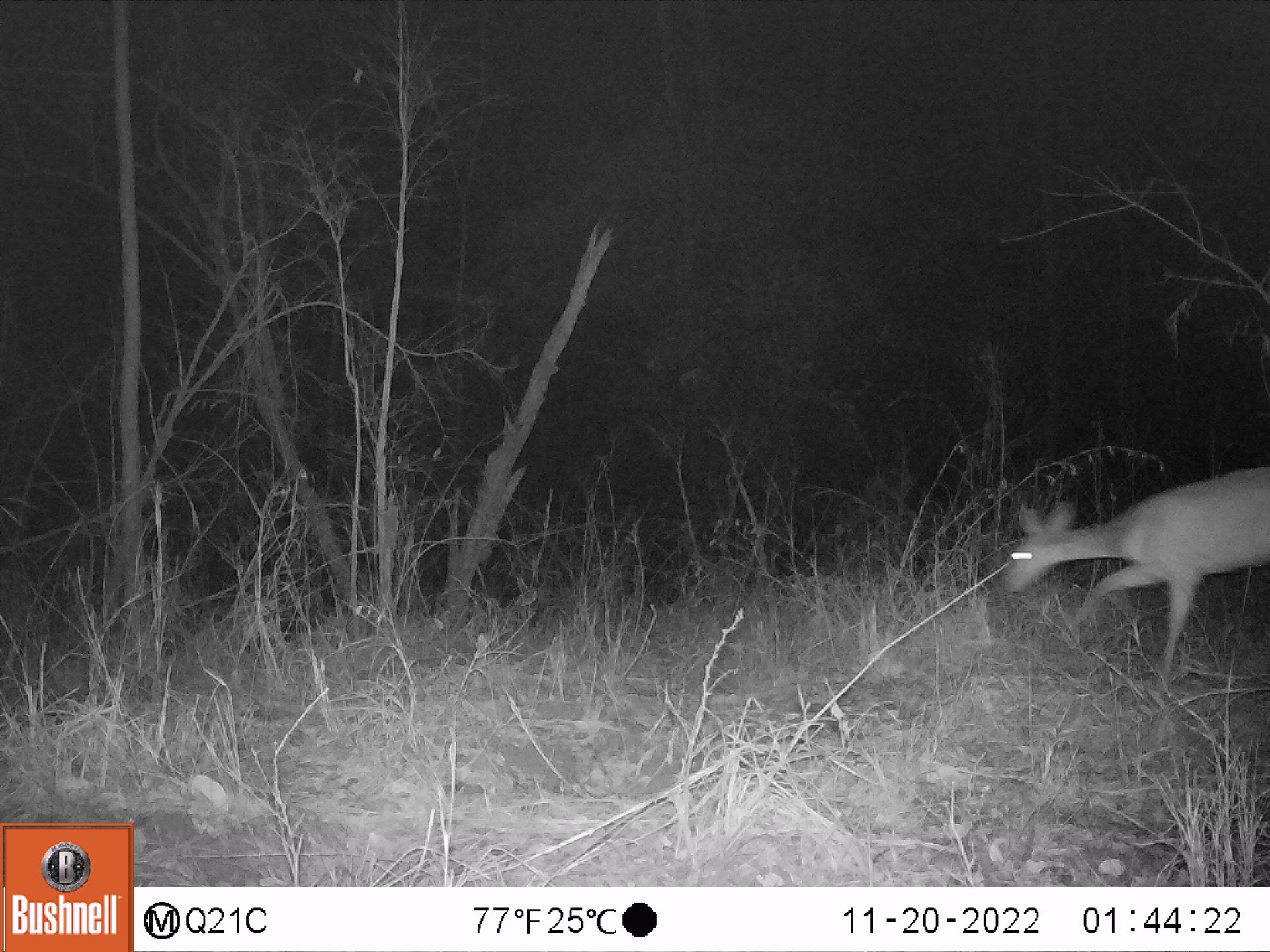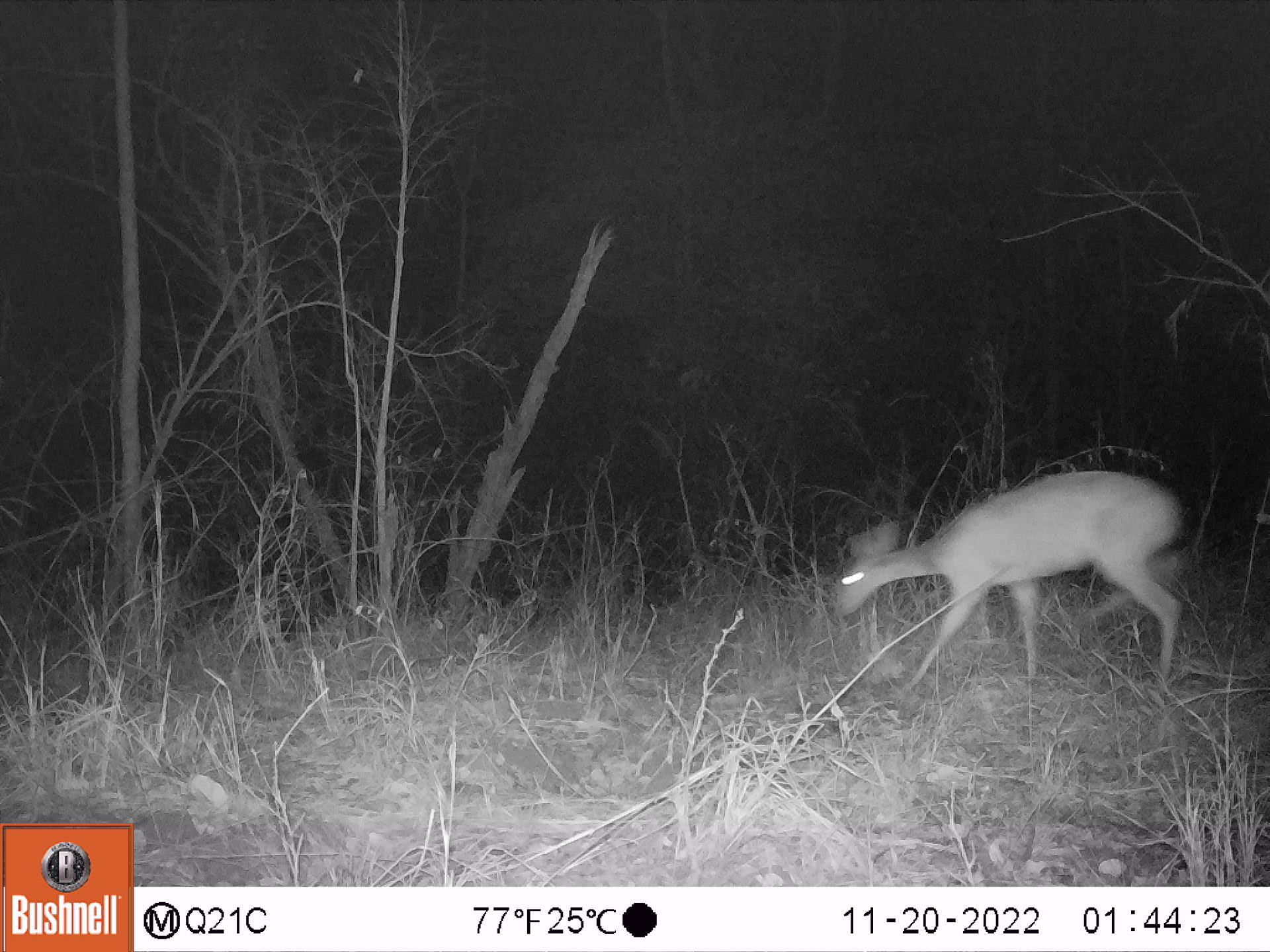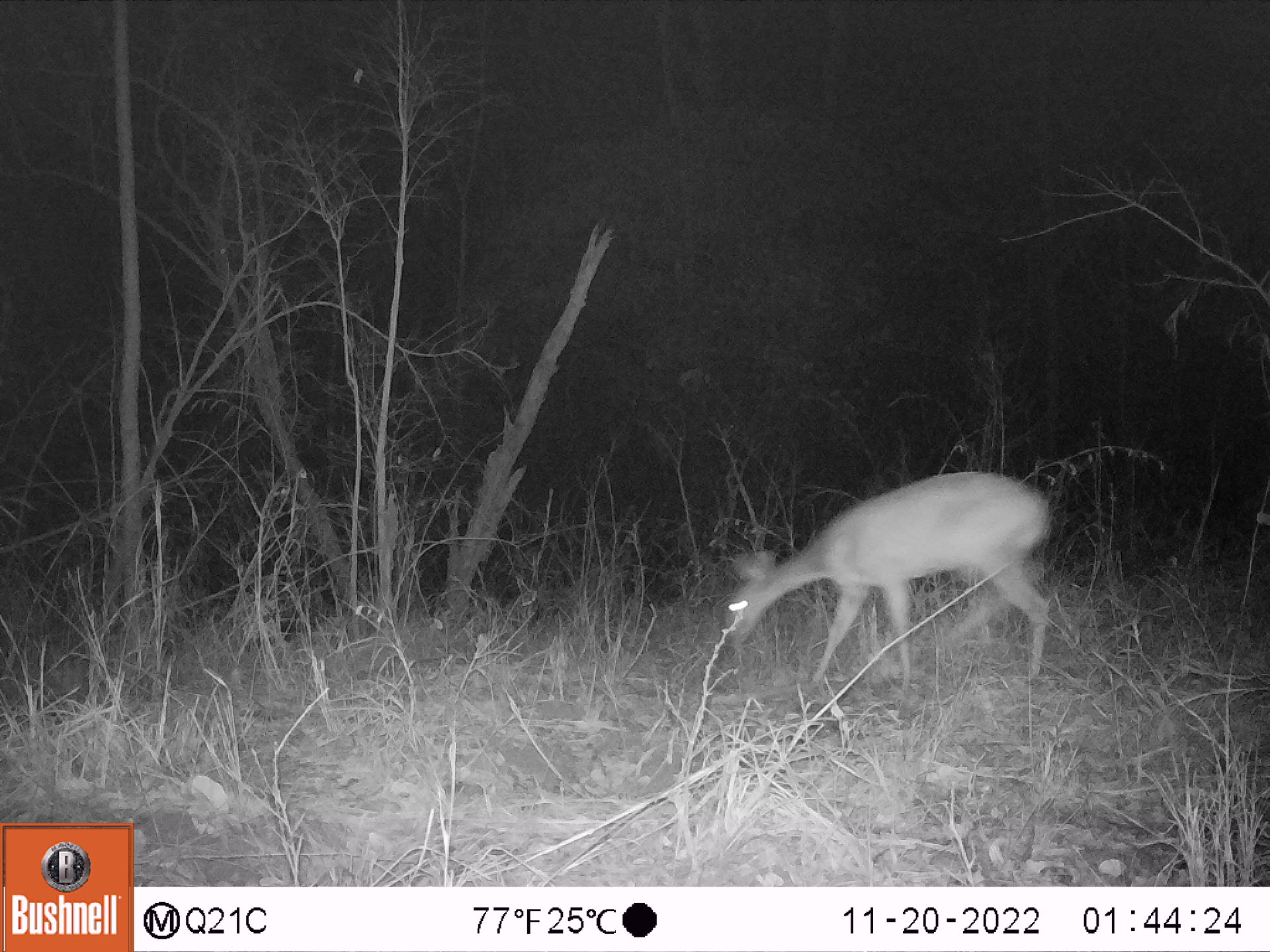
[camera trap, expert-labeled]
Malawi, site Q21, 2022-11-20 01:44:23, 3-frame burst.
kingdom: Animalia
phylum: Chordata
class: Mammalia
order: Artiodactyla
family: Bovidae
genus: Tragelaphus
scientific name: Tragelaphus sylvaticus sylvaticus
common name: cape bushbuck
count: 1